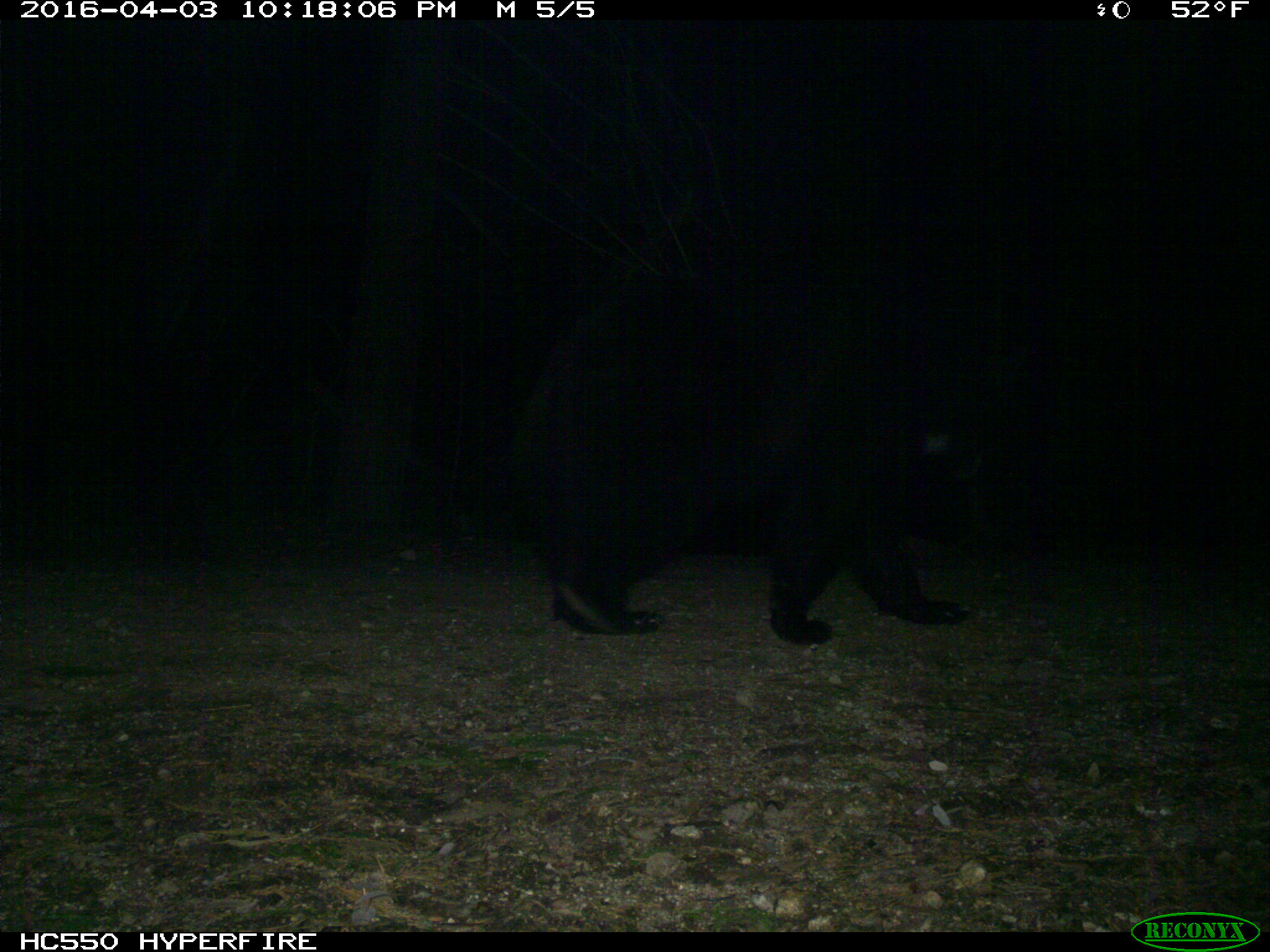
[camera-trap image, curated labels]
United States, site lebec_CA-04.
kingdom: Animalia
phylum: Chordata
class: Mammalia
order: Carnivora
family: Ursidae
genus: Ursus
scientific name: Ursus americanus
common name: american black bear